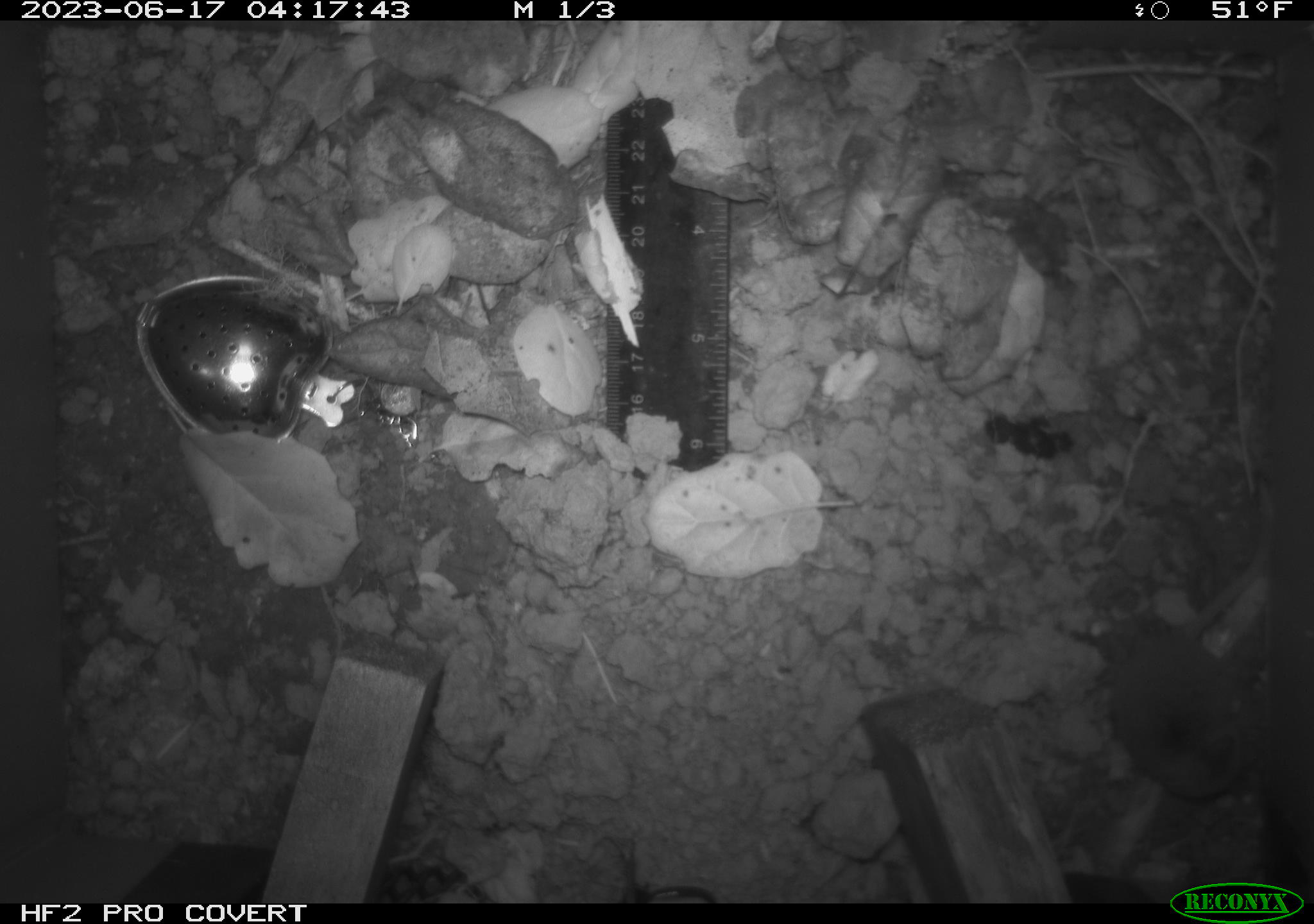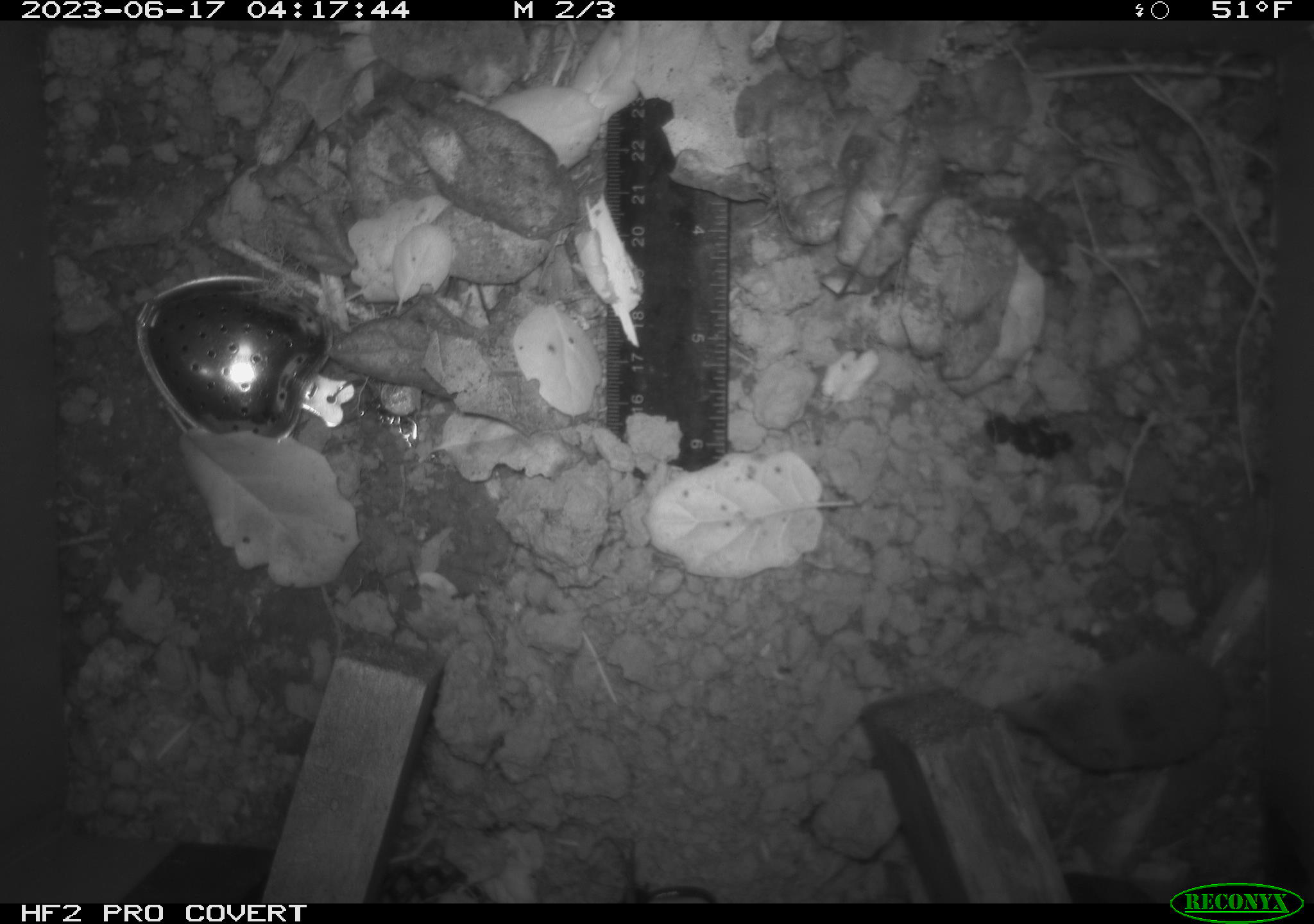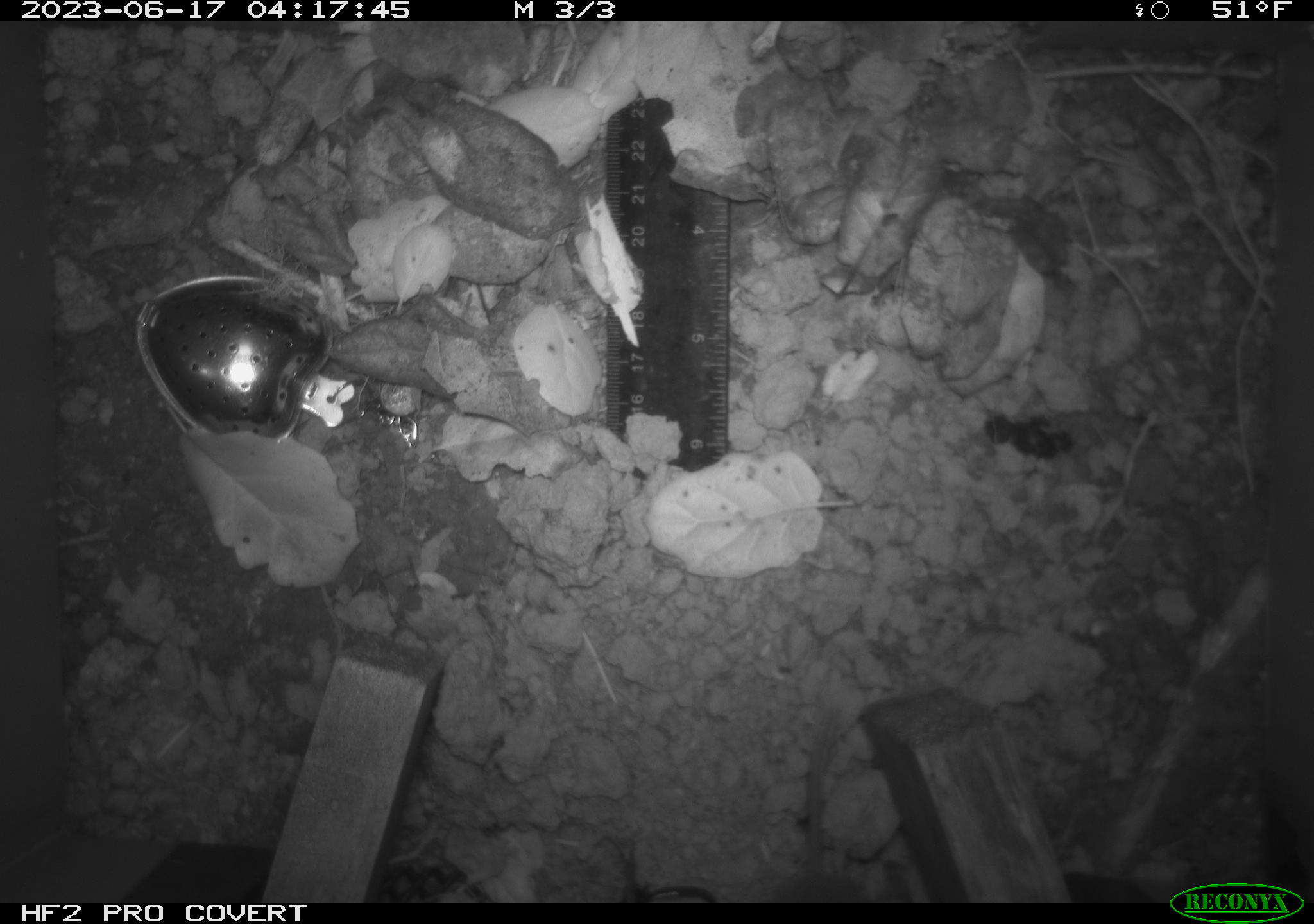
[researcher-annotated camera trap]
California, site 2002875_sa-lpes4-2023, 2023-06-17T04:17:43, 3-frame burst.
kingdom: Animalia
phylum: Chordata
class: Mammalia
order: Eulipotyphla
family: Soricidae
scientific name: Soricidae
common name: shrews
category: soricidae family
Soricidae family (shrews) (Soricidae).